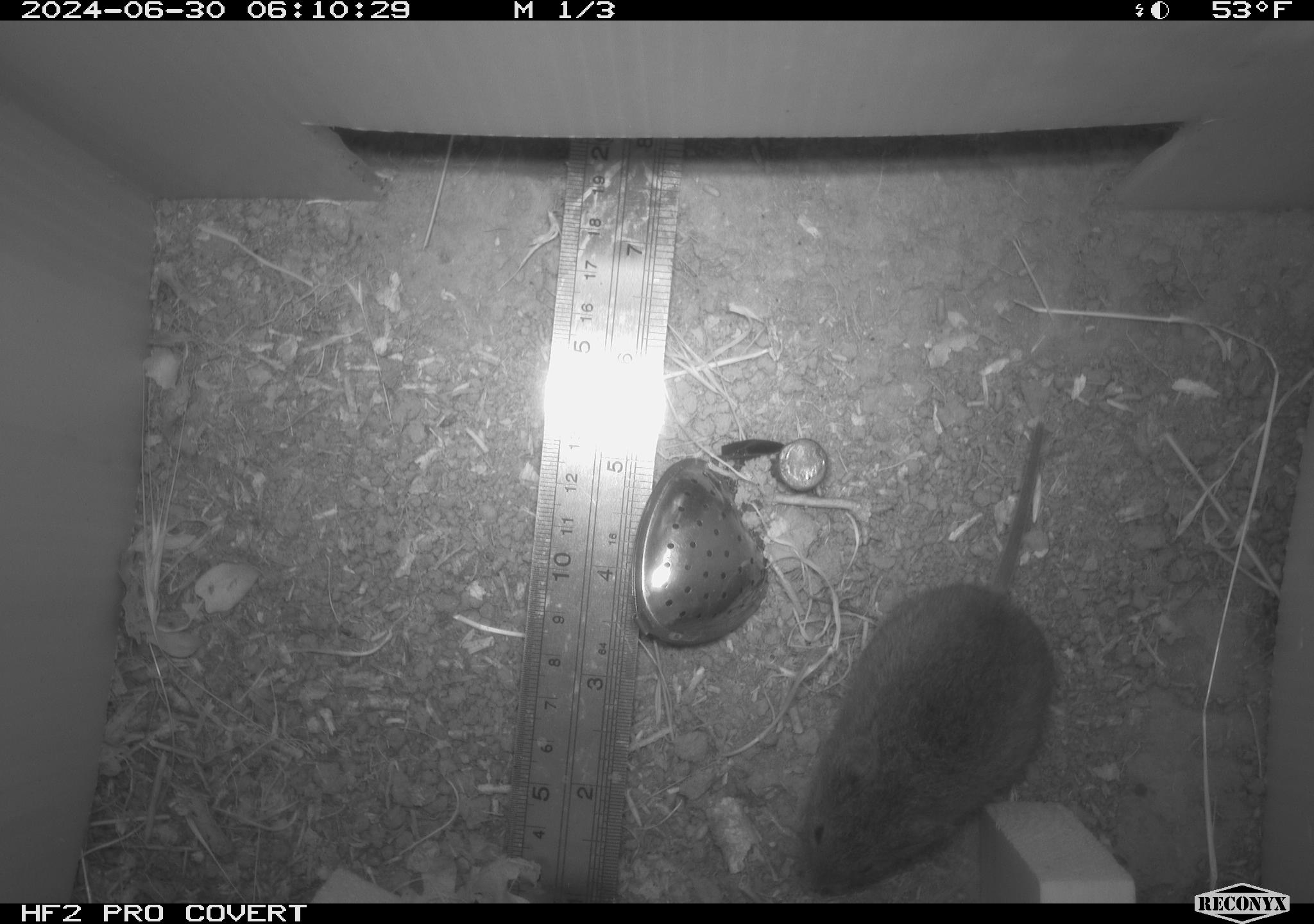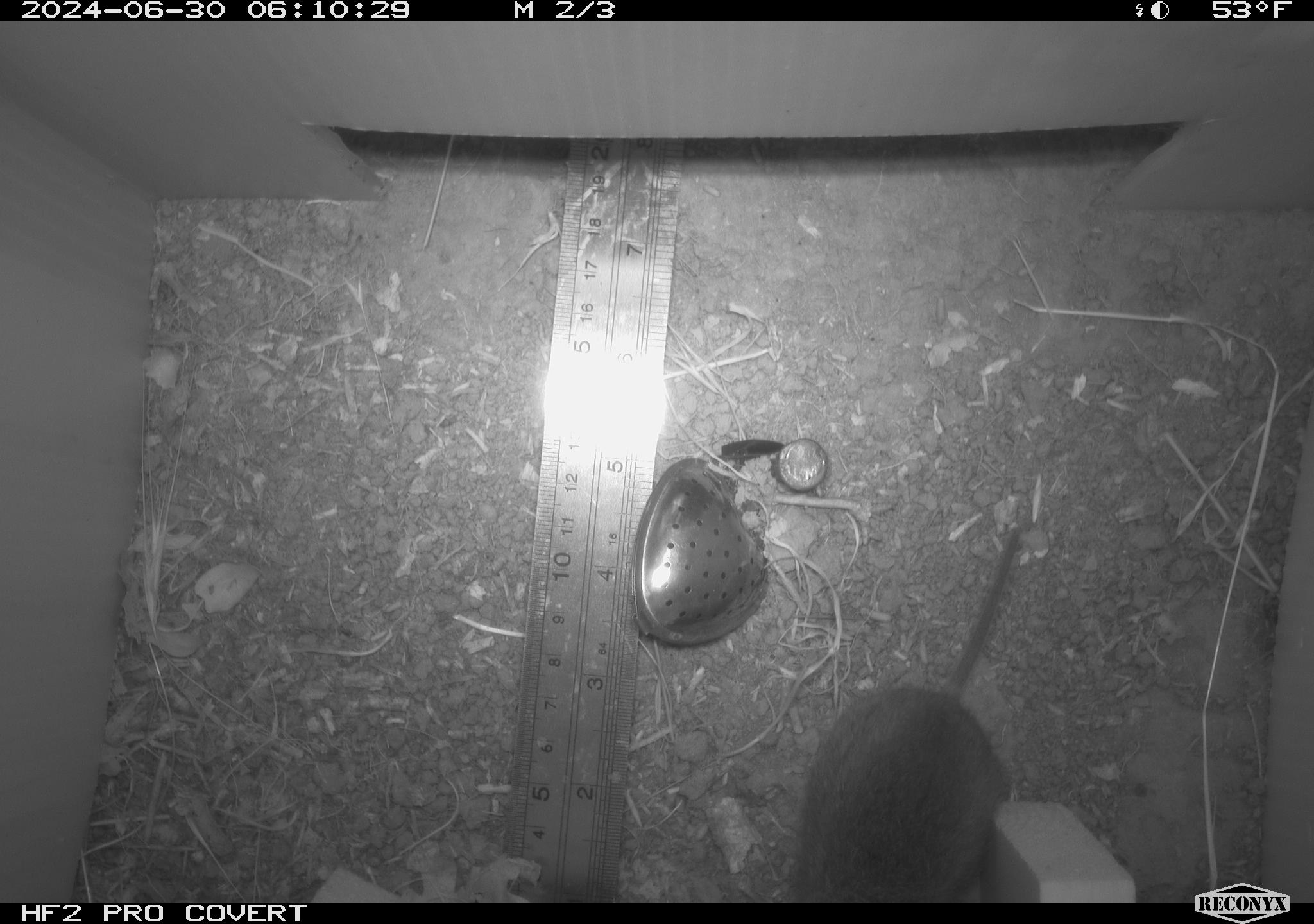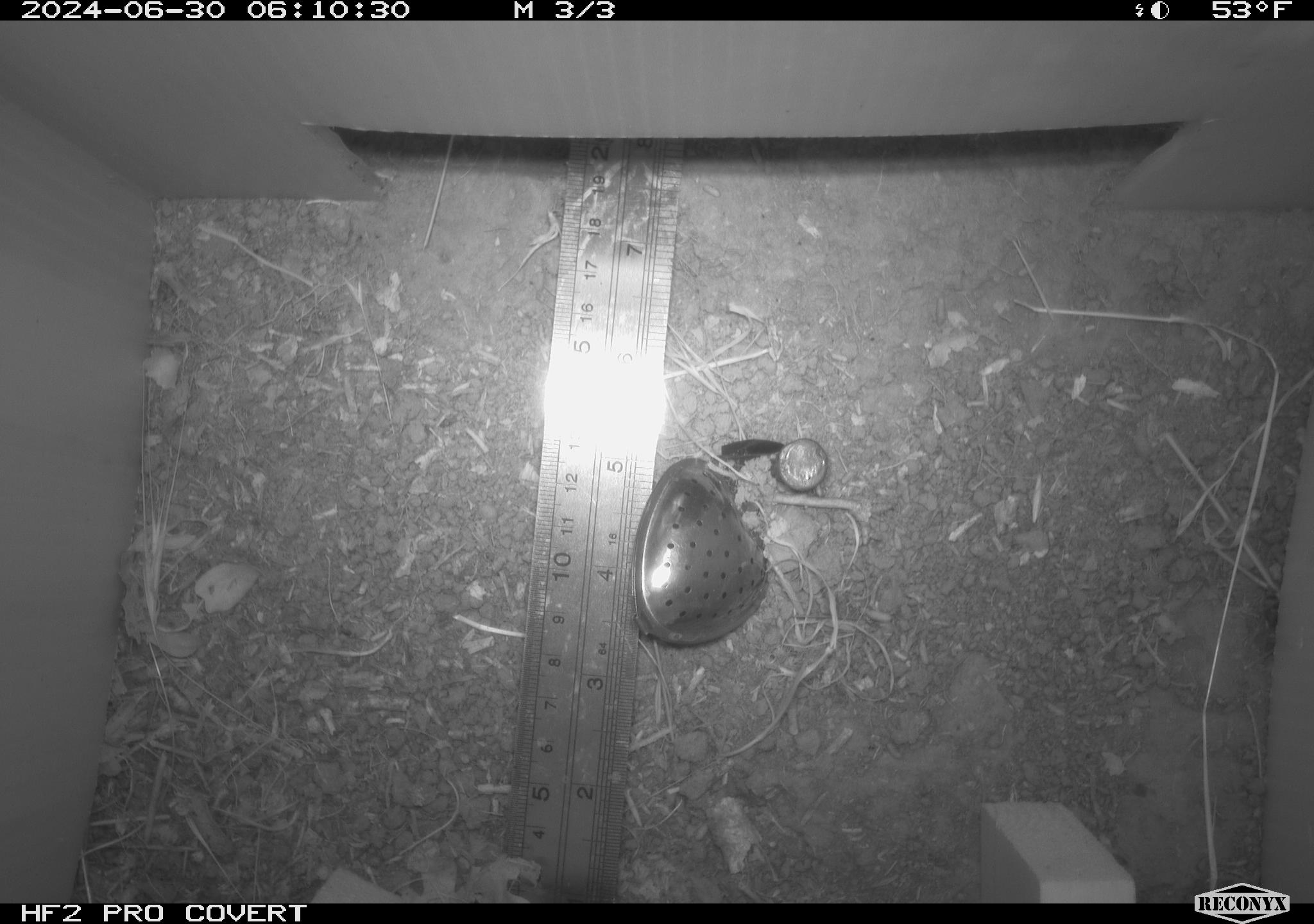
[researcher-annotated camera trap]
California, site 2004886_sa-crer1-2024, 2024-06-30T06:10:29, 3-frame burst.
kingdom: Animalia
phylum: Chordata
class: Mammalia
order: Rodentia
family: Cricetidae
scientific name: Arvicolinae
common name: voles, lemmings, and muskrats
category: arvicolinae subfamily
Arvicolinae subfamily (voles, lemmings, and muskrats) (Arvicolinae).